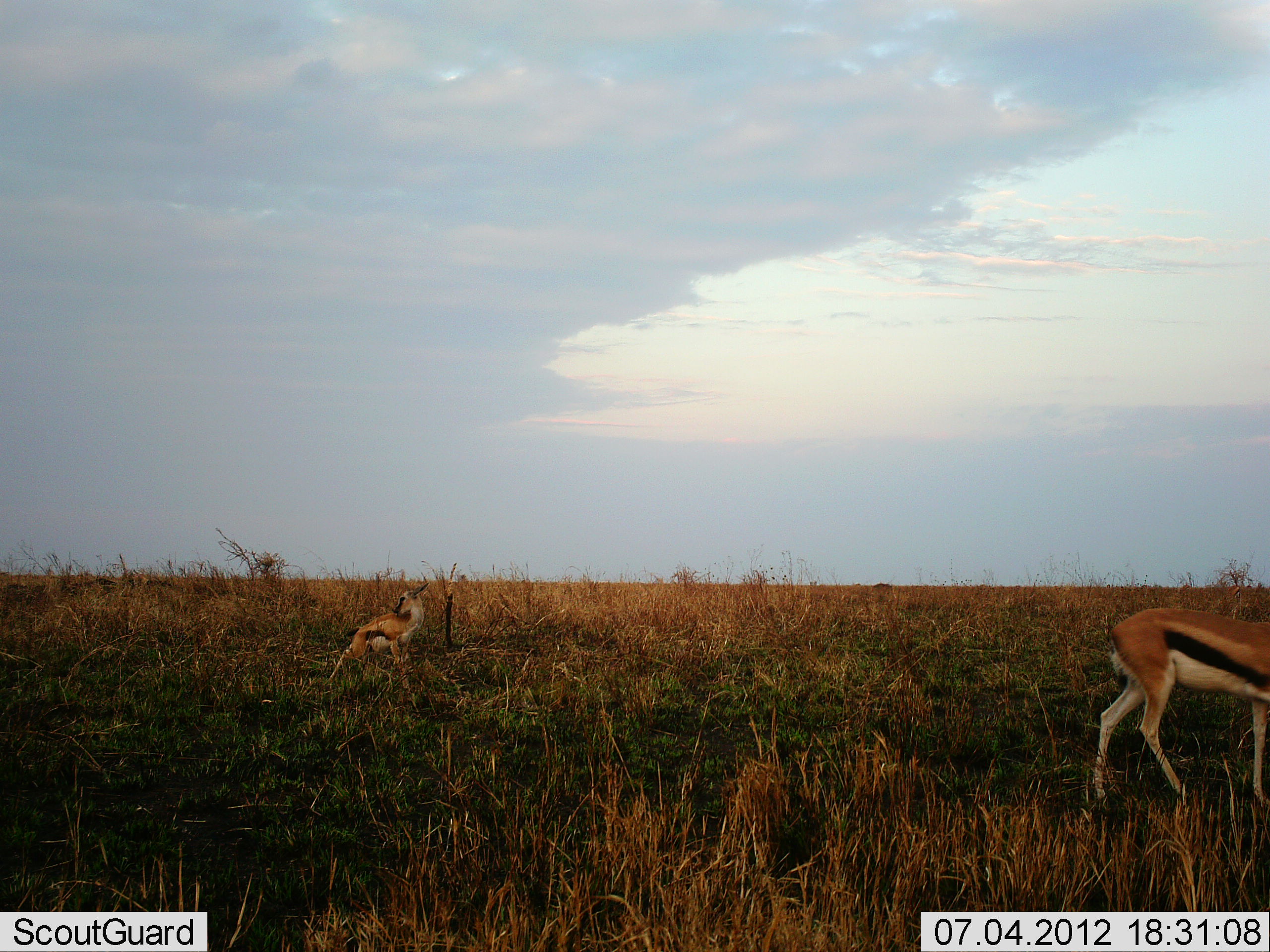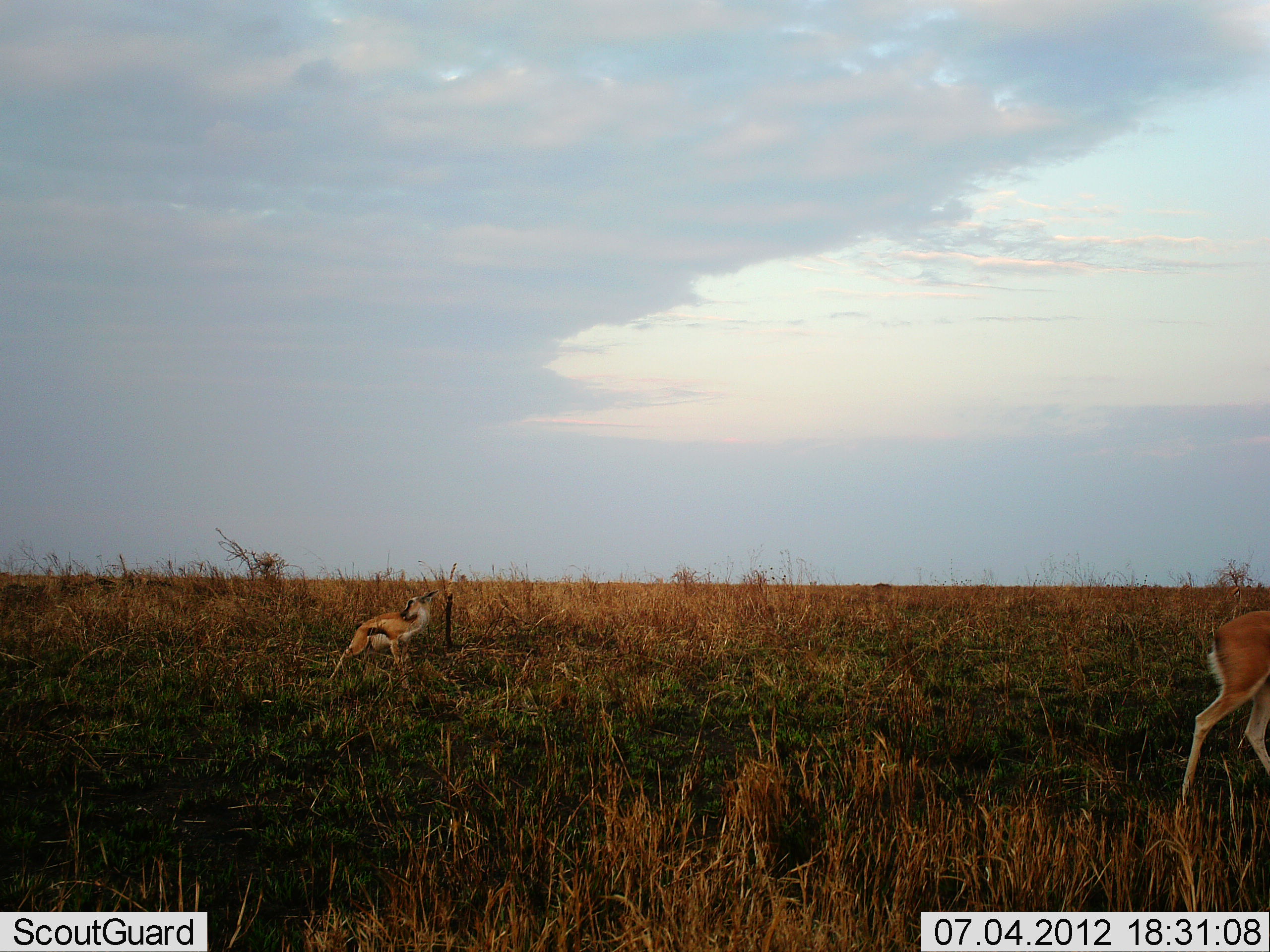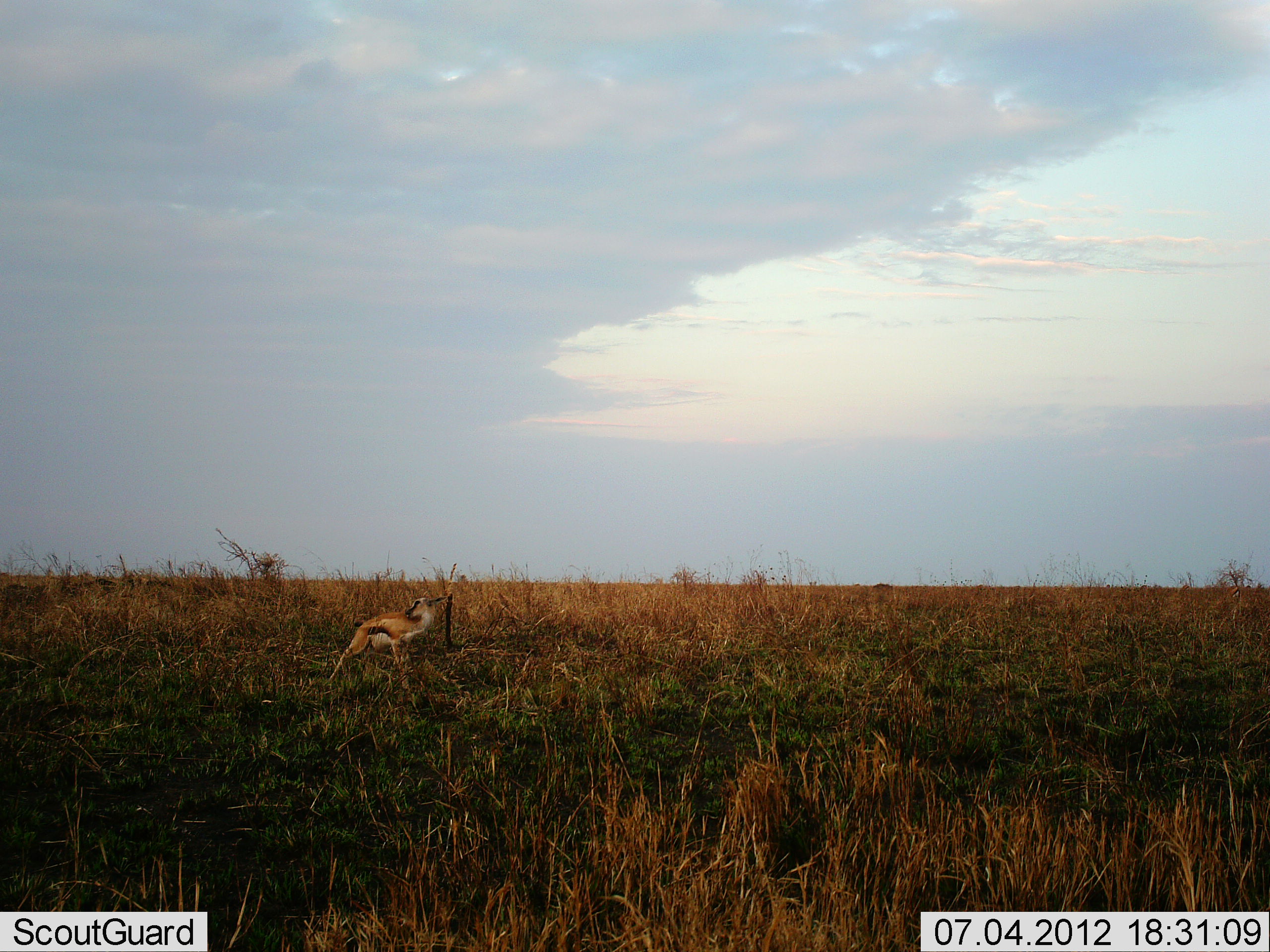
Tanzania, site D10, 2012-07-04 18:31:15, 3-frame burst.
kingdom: Animalia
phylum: Chordata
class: Mammalia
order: Artiodactyla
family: Bovidae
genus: Eudorcas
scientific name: Eudorcas thomsonii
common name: thomson's gazelle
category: gazellethomsons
Gazellethomsons (thomson's gazelle) (Eudorcas thomsonii), count 2. Behavior (volunteer vote fractions): standing 60%, resting 0%, moving 90%, interacting 0%. Young present (vote fraction): 40%. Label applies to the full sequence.